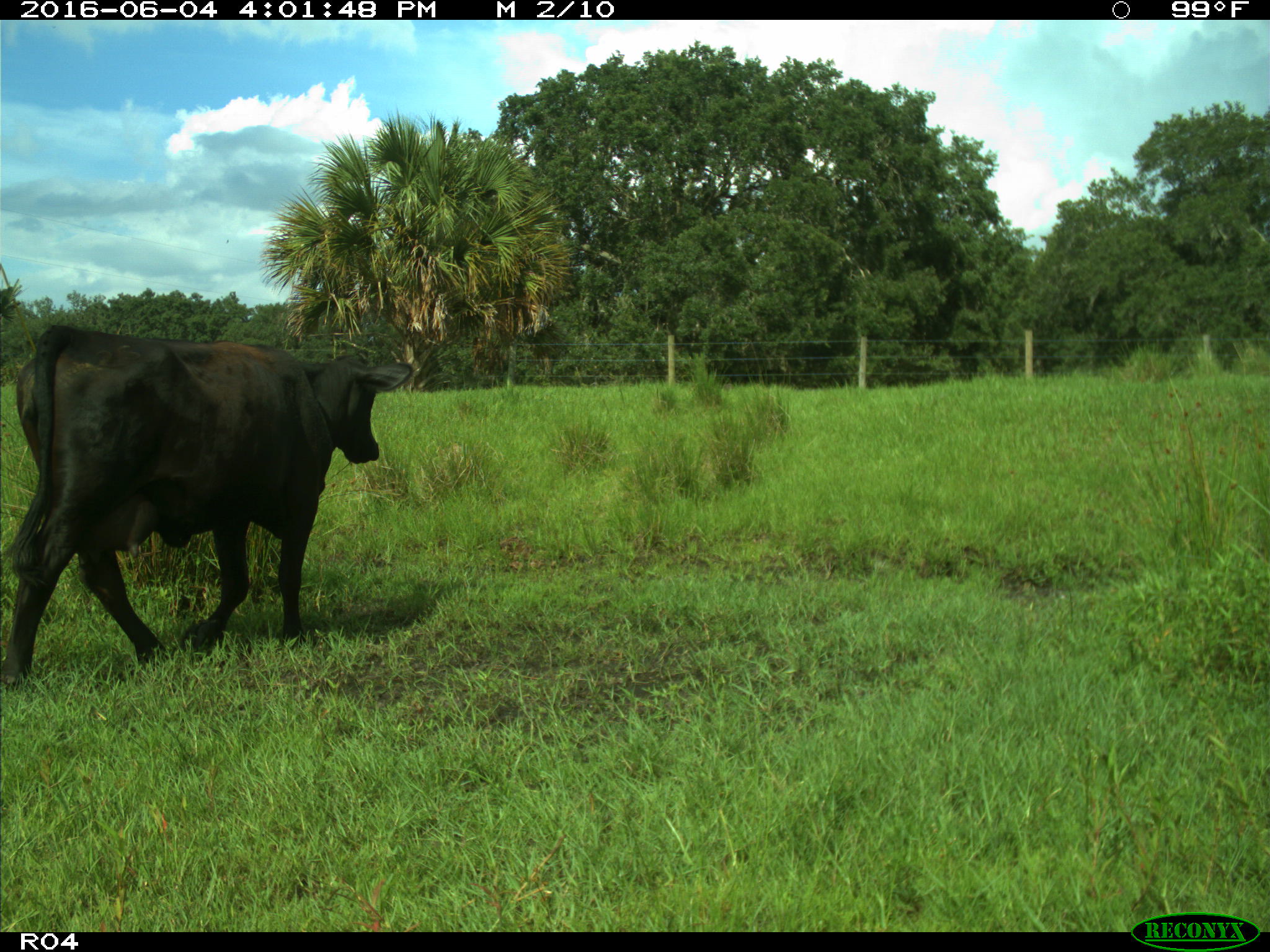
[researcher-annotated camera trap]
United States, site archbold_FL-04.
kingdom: Animalia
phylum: Chordata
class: Mammalia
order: Artiodactyla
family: Bovidae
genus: Bos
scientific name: Bos taurus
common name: domestic cow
Bos taurus (domestic cow).